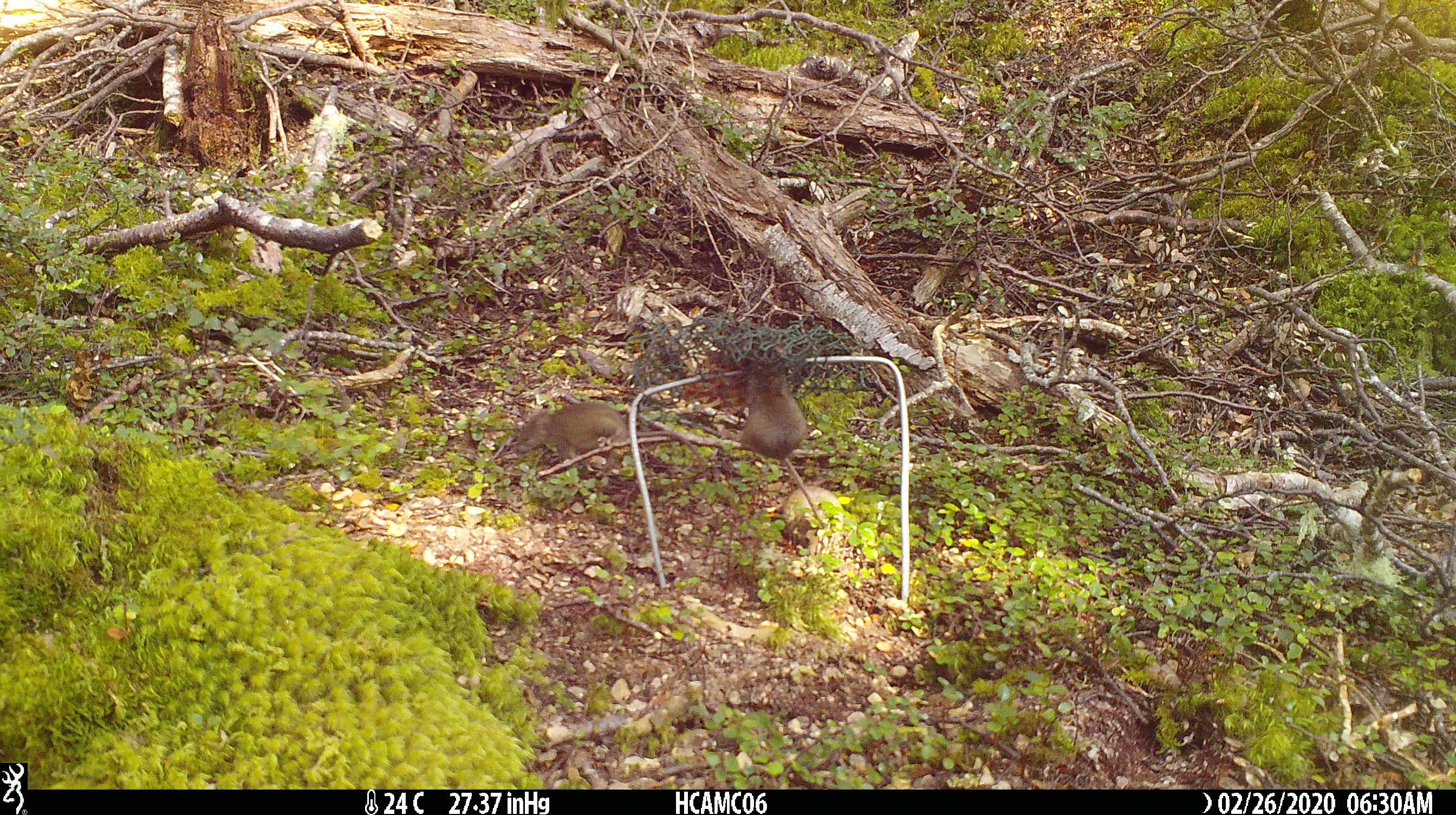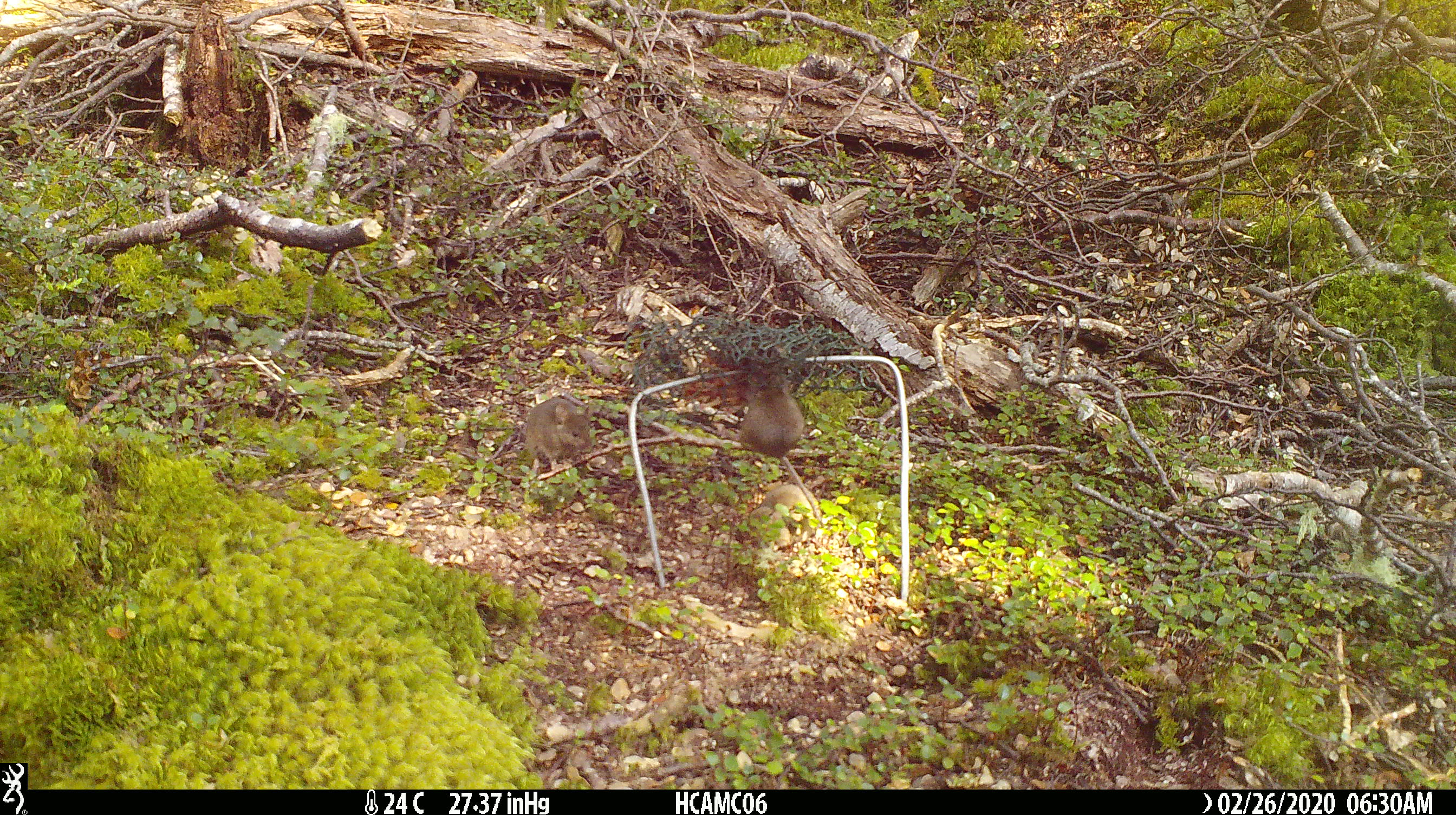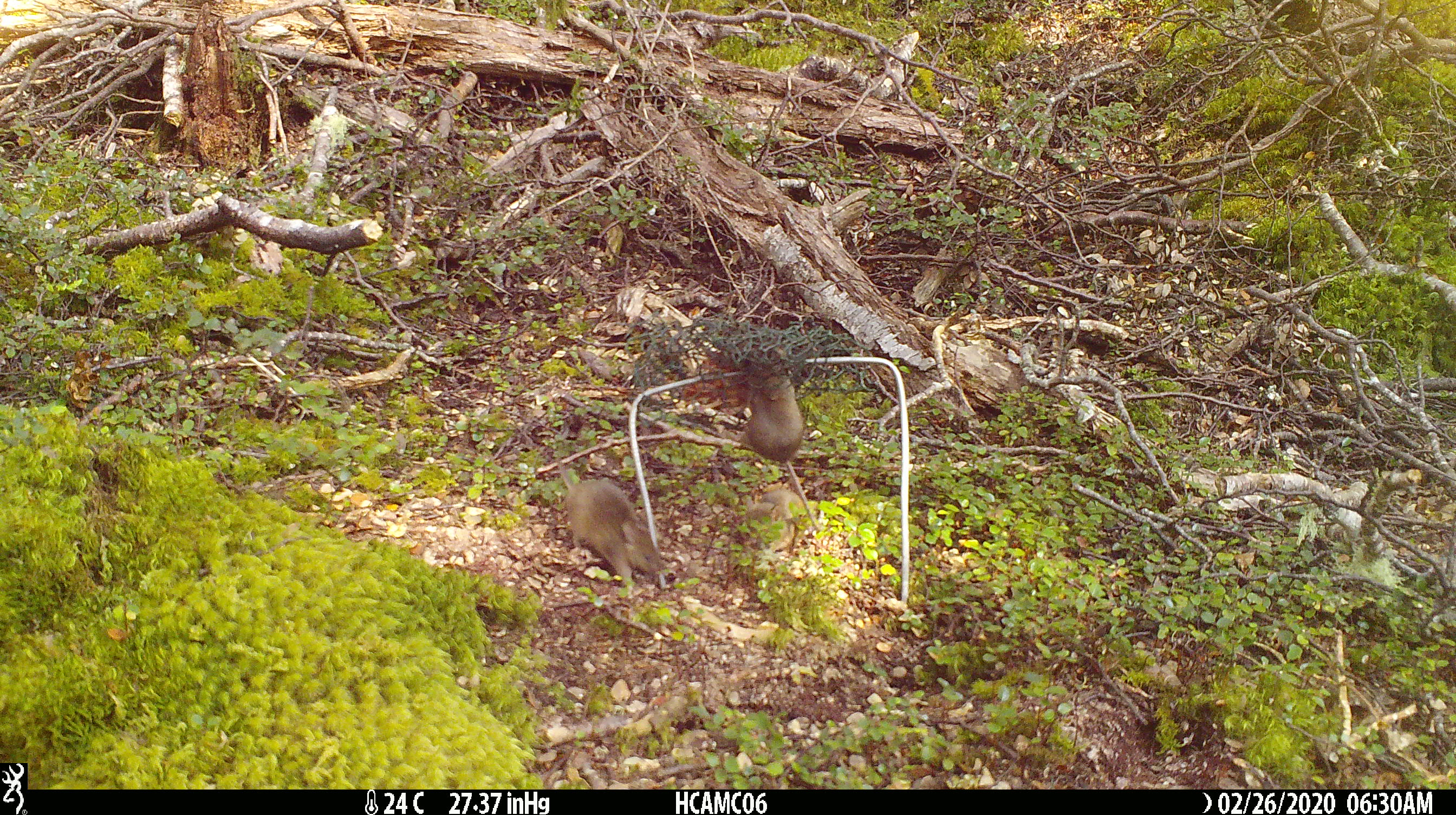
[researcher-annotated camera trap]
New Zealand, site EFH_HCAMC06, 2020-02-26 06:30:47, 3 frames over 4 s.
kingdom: Animalia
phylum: Chordata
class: Mammalia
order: Rodentia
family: Muridae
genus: Mus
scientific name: Mus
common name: mouse